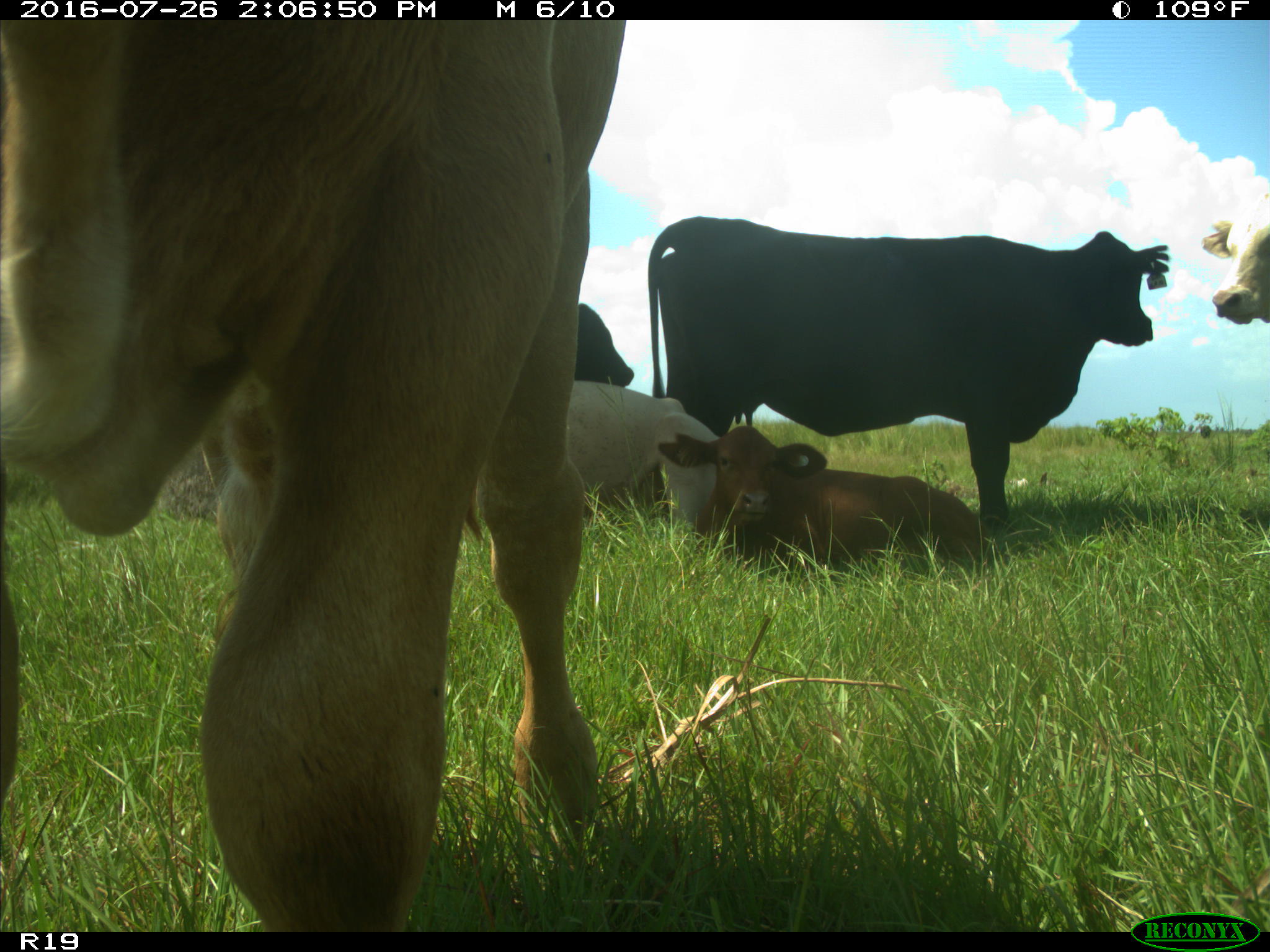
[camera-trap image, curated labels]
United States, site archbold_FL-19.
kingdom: Animalia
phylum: Chordata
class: Mammalia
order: Artiodactyla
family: Bovidae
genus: Bos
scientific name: Bos taurus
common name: domestic cow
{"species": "Bos taurus (domestic cow)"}